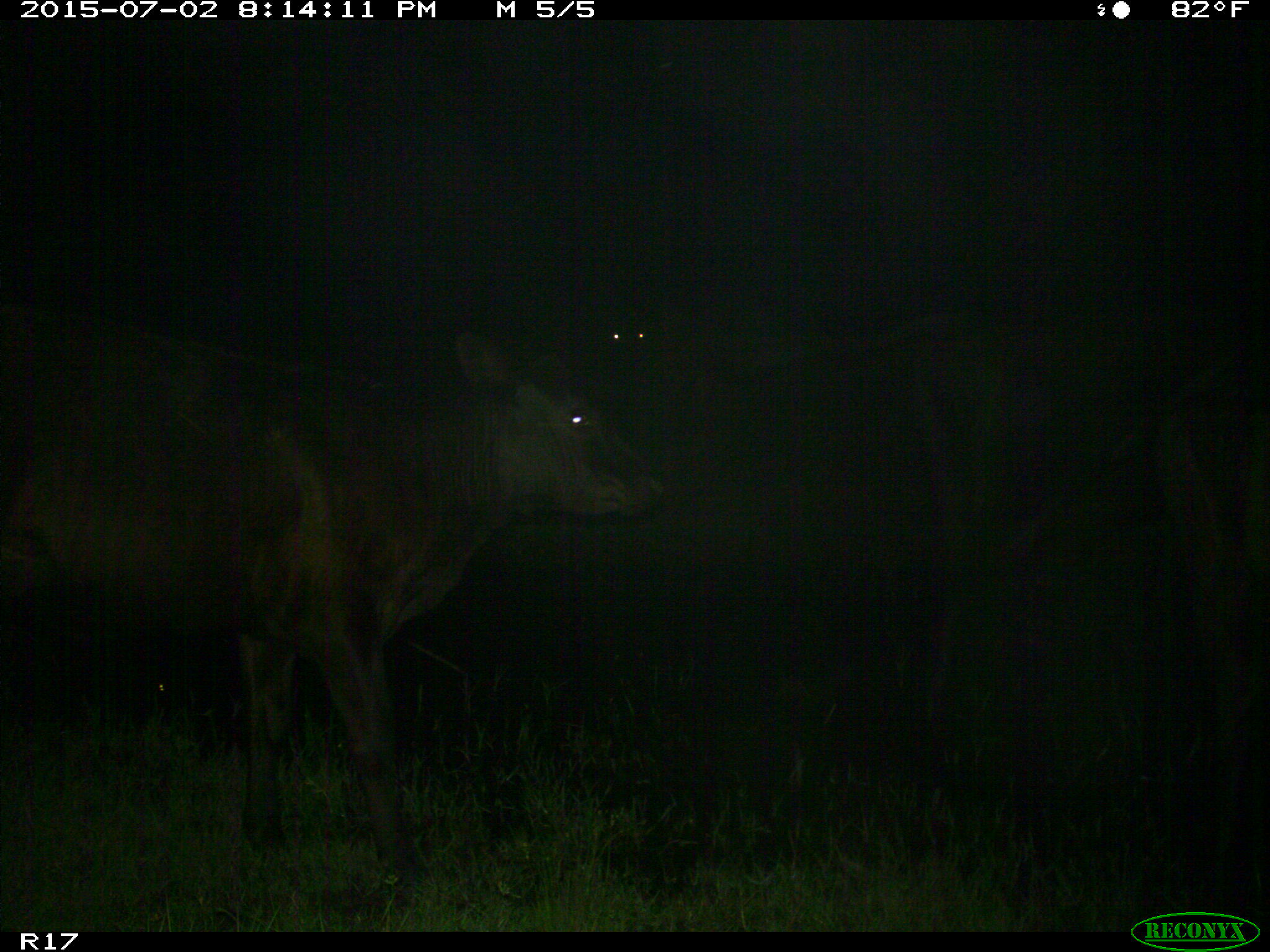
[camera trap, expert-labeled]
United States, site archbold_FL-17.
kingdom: Animalia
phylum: Chordata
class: Mammalia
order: Artiodactyla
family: Bovidae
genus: Bos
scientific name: Bos taurus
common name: domestic cow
Bos taurus (domestic cow).